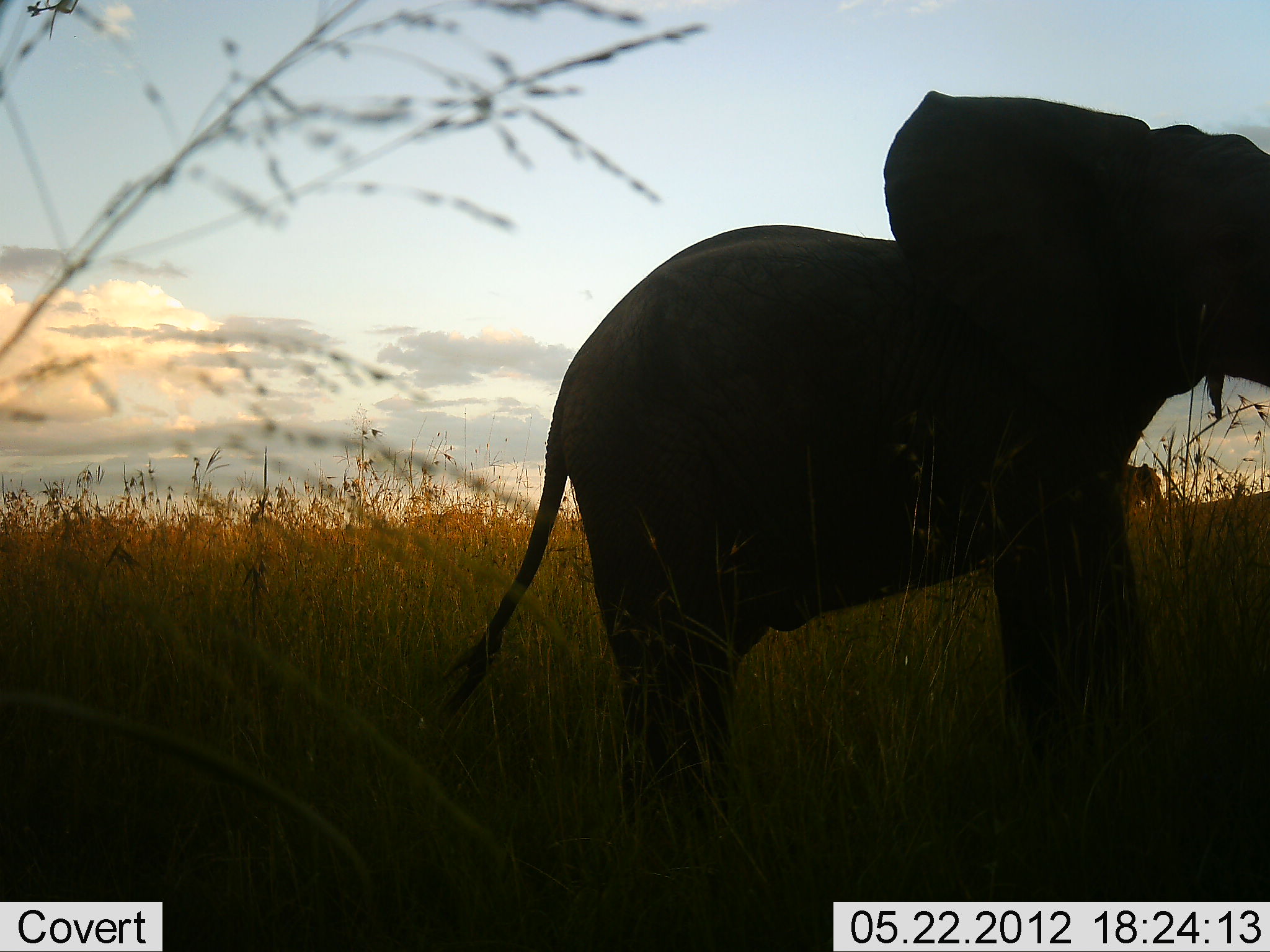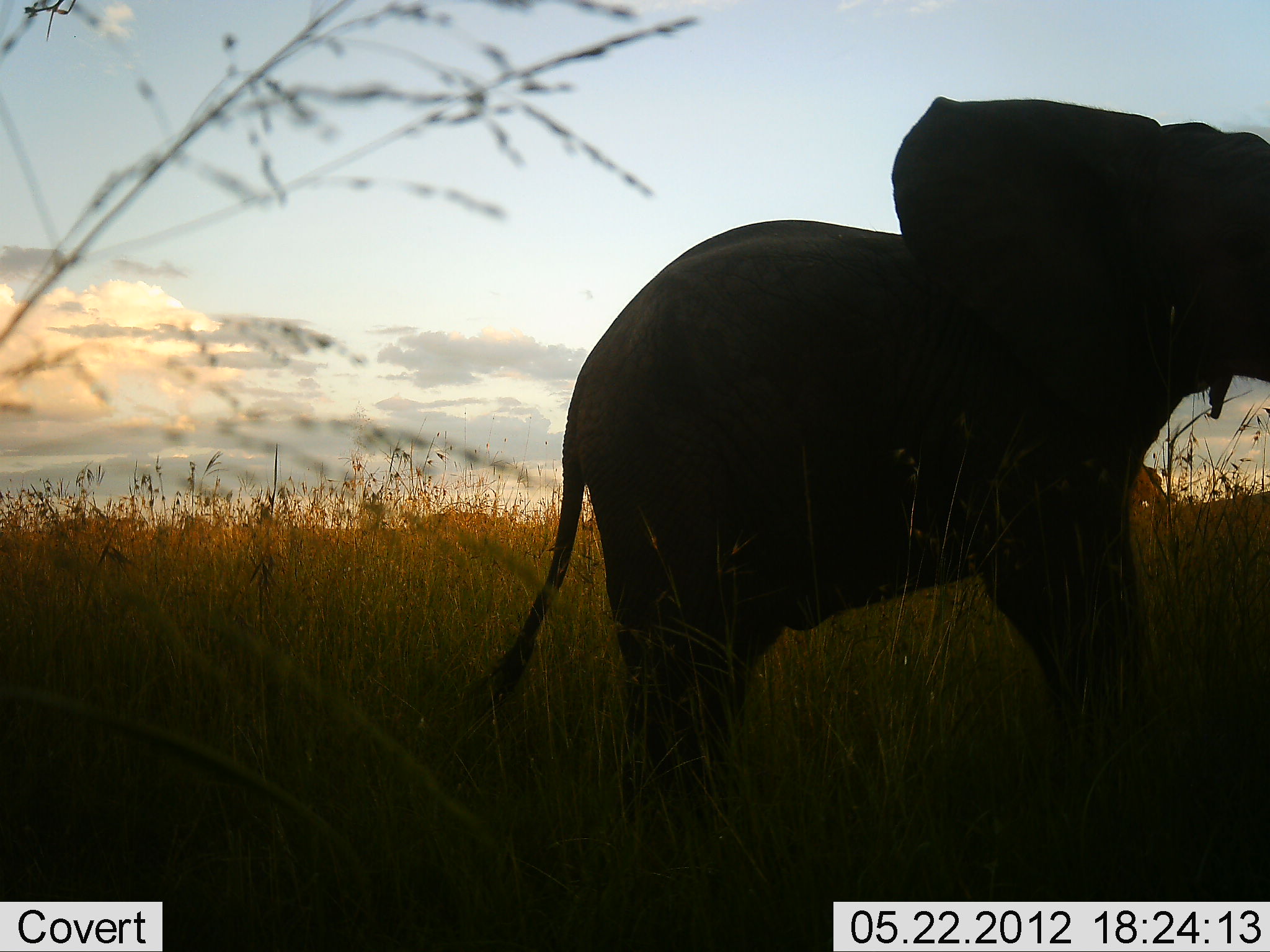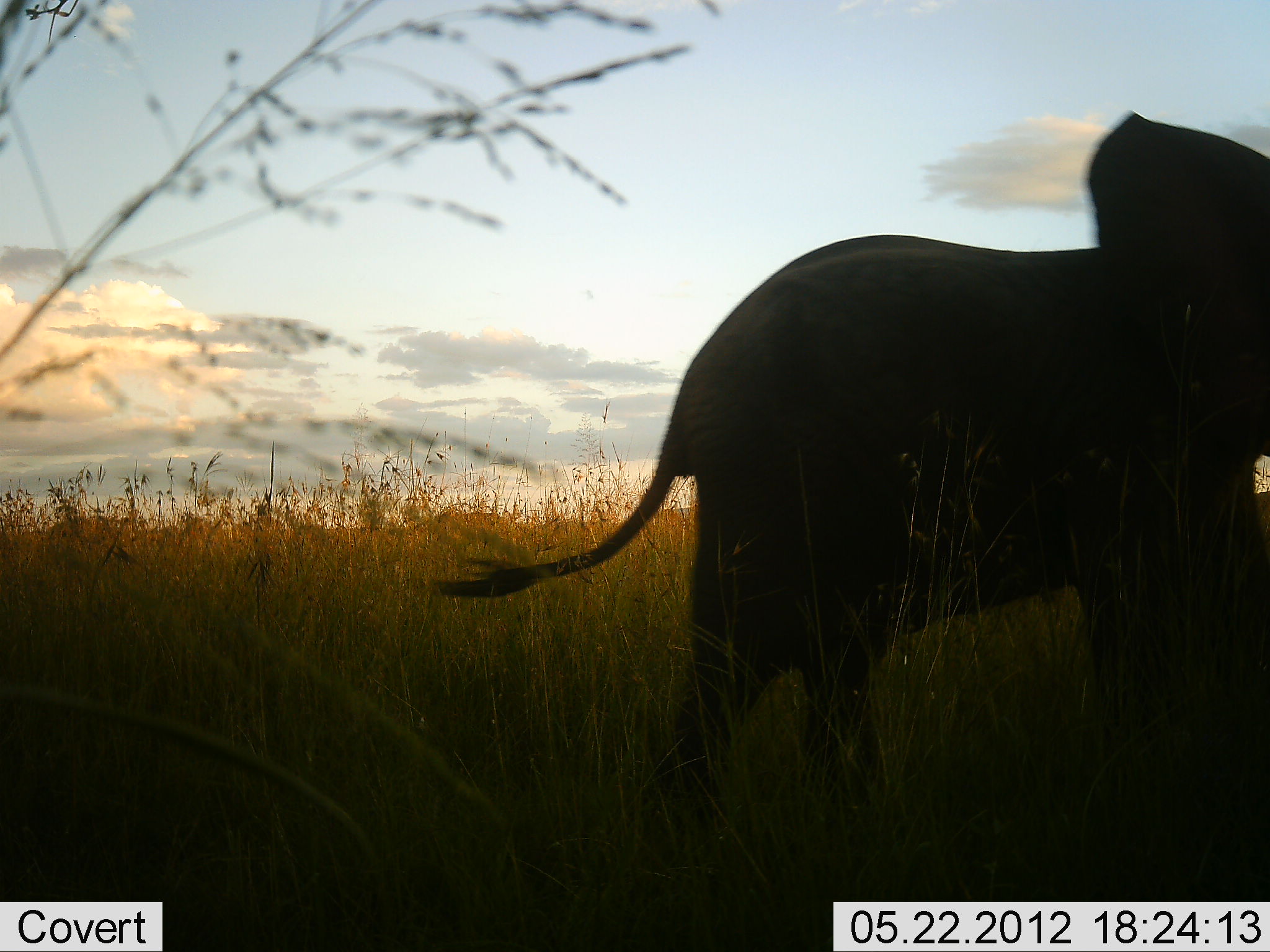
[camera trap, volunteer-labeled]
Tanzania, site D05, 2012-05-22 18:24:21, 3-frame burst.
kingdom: Animalia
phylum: Chordata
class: Mammalia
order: Proboscidea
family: Elephantidae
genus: Loxodonta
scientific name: Loxodonta africana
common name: african bush elephant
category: elephant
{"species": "elephant (african bush elephant) (Loxodonta africana)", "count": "2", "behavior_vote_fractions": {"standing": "80%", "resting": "0%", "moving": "20%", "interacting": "0%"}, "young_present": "20%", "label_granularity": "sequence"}